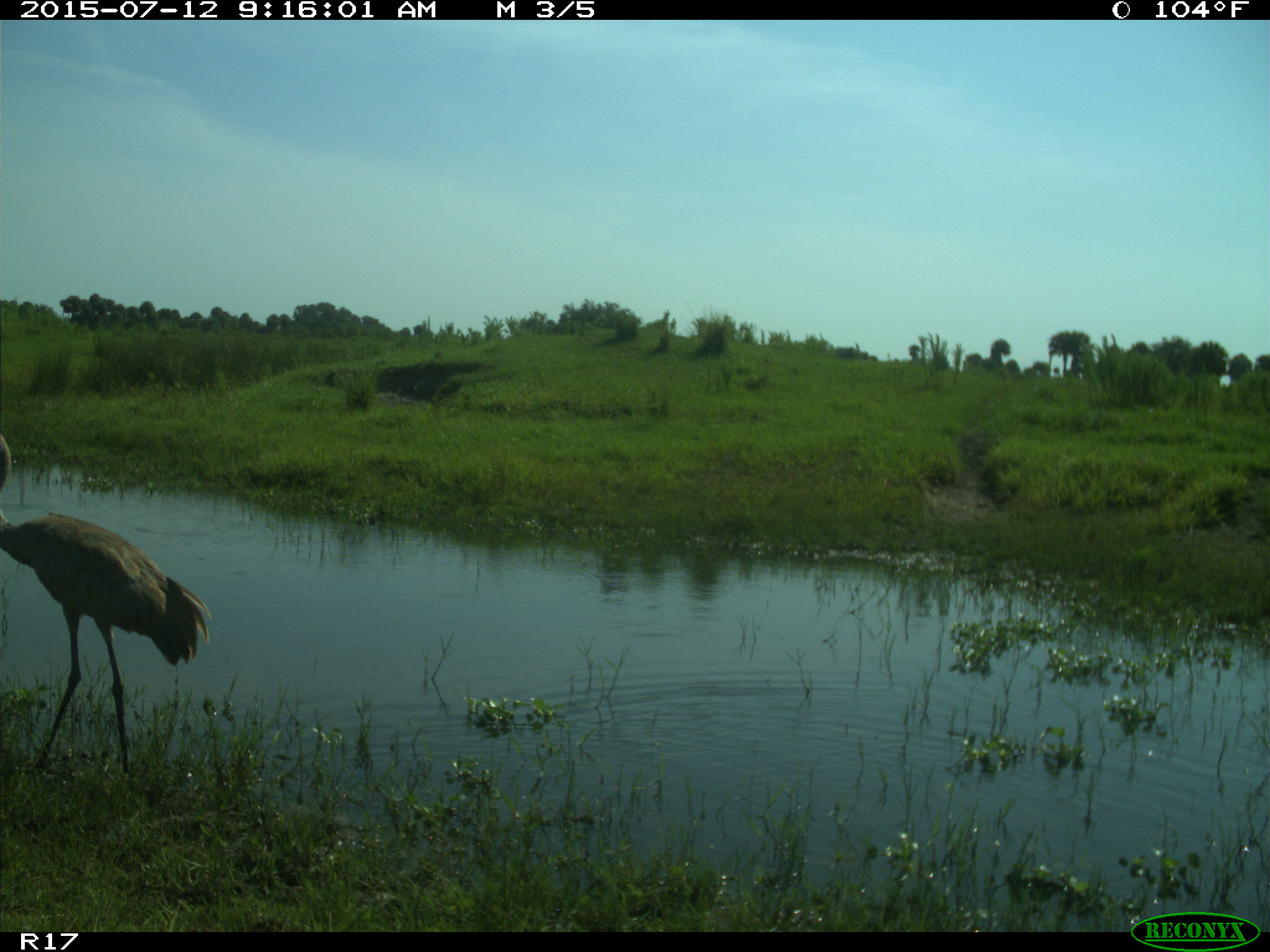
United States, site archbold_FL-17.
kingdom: Animalia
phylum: Chordata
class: Aves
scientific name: Aves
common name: birds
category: unidentified bird